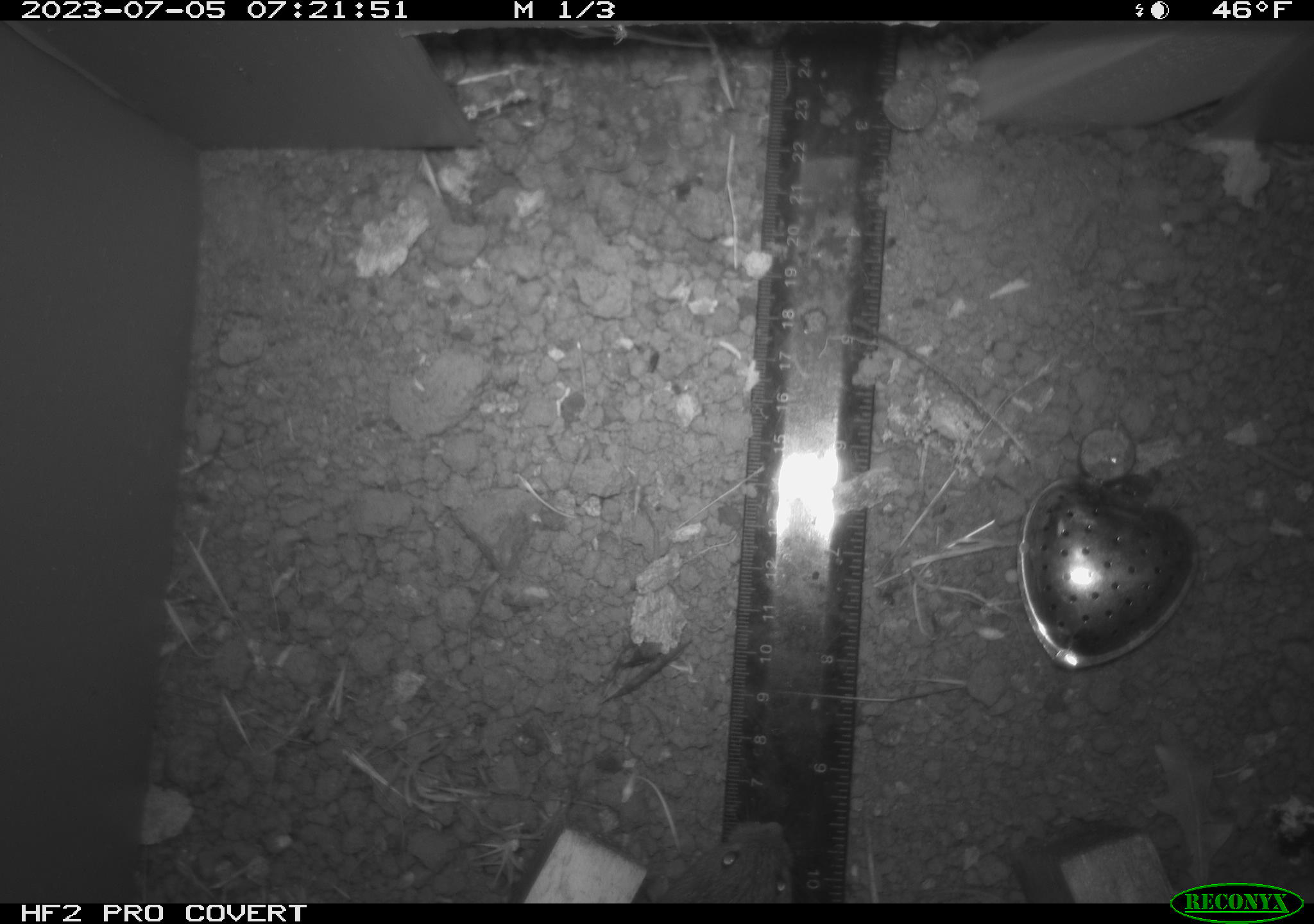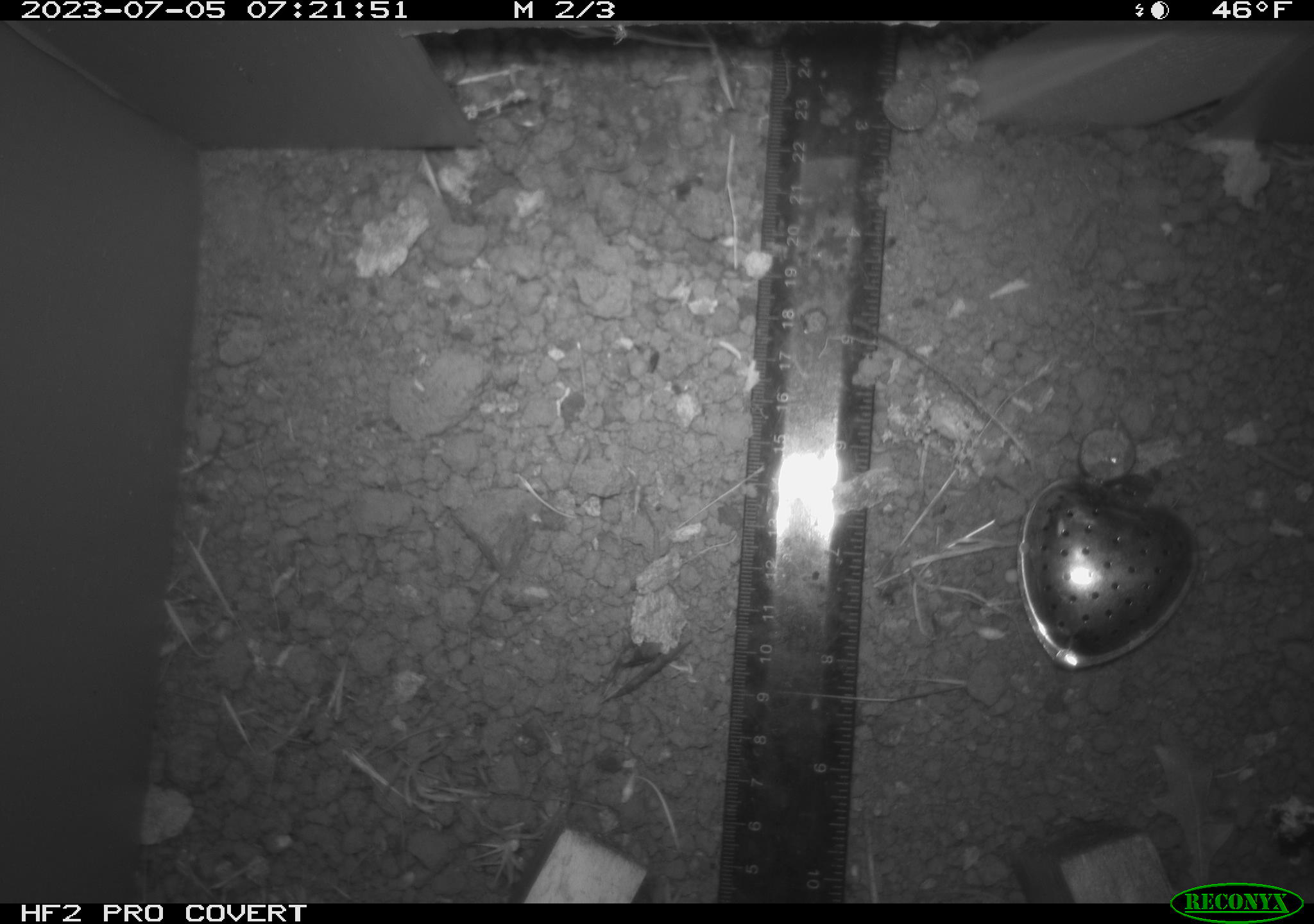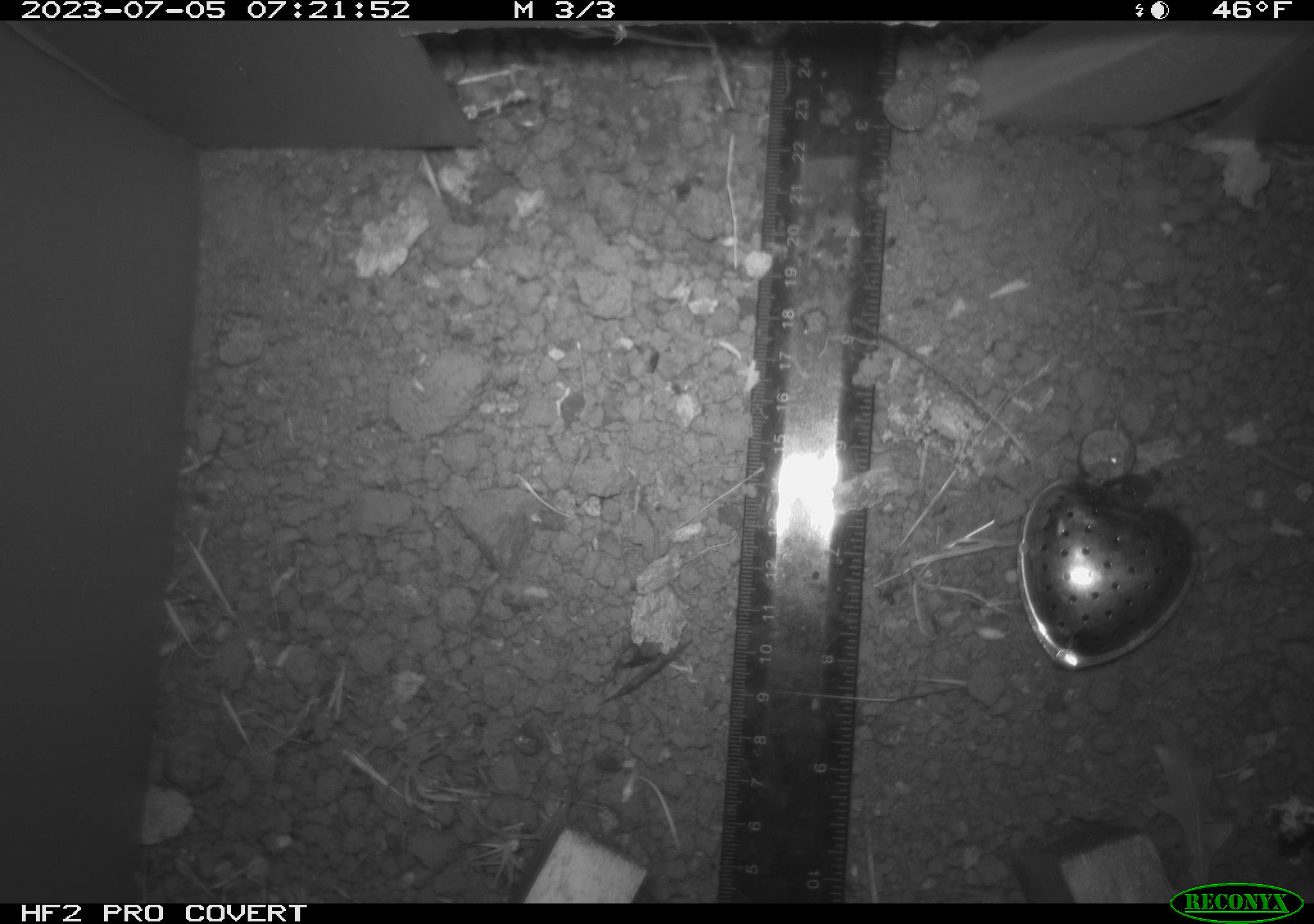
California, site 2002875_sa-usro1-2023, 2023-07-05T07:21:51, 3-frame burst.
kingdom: Animalia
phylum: Chordata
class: Mammalia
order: Rodentia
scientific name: Rodentia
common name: mouse species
Mouse species (Rodentia).